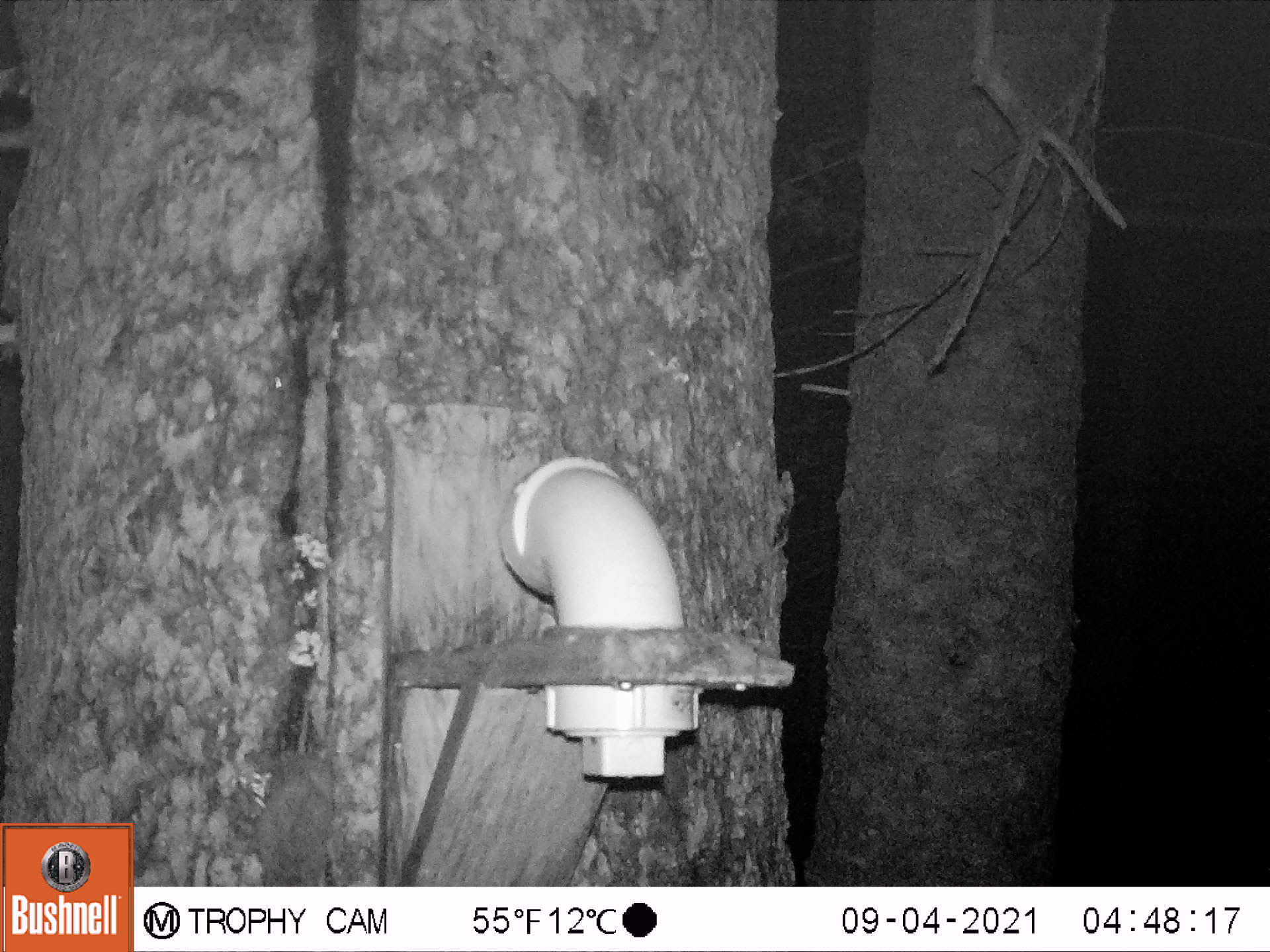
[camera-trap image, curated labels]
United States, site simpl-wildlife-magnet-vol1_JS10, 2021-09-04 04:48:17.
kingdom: Animalia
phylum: Chordata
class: Mammalia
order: Rodentia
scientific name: Rodentia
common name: mouse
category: mouse sp.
Mouse sp. (mouse) (Rodentia).